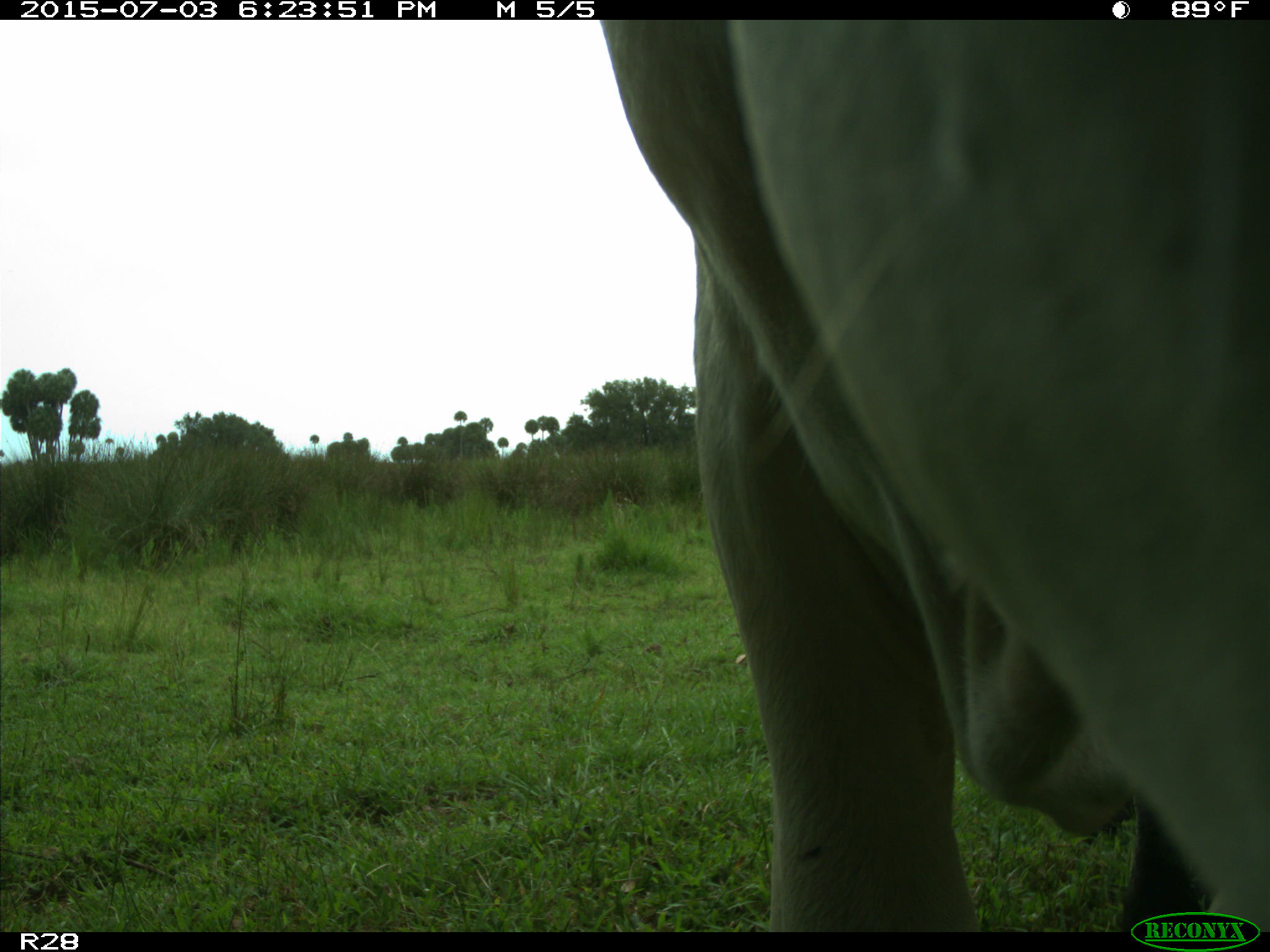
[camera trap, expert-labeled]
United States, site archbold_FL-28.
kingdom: Animalia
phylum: Chordata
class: Mammalia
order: Artiodactyla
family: Bovidae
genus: Bos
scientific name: Bos taurus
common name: domestic cow